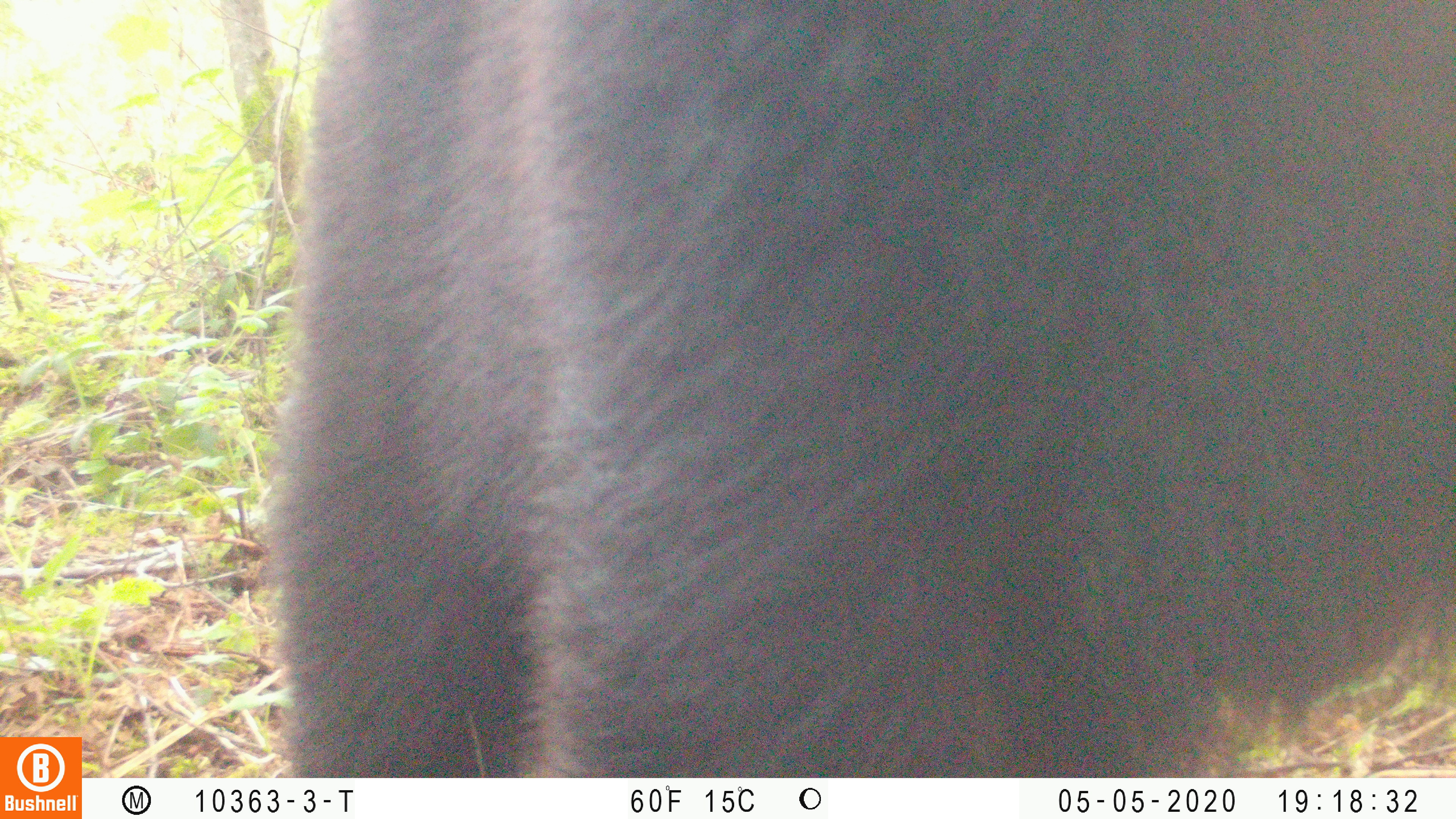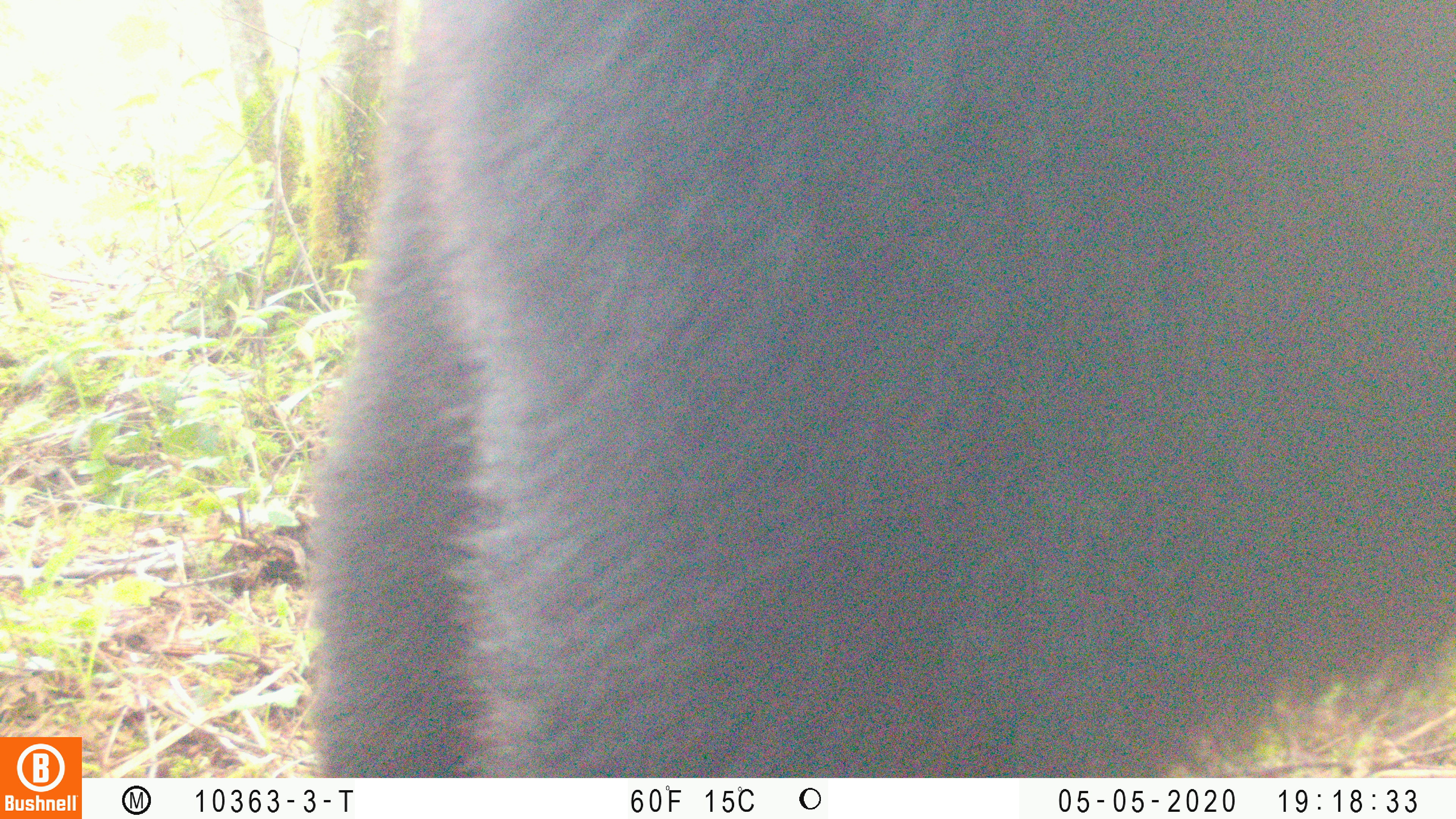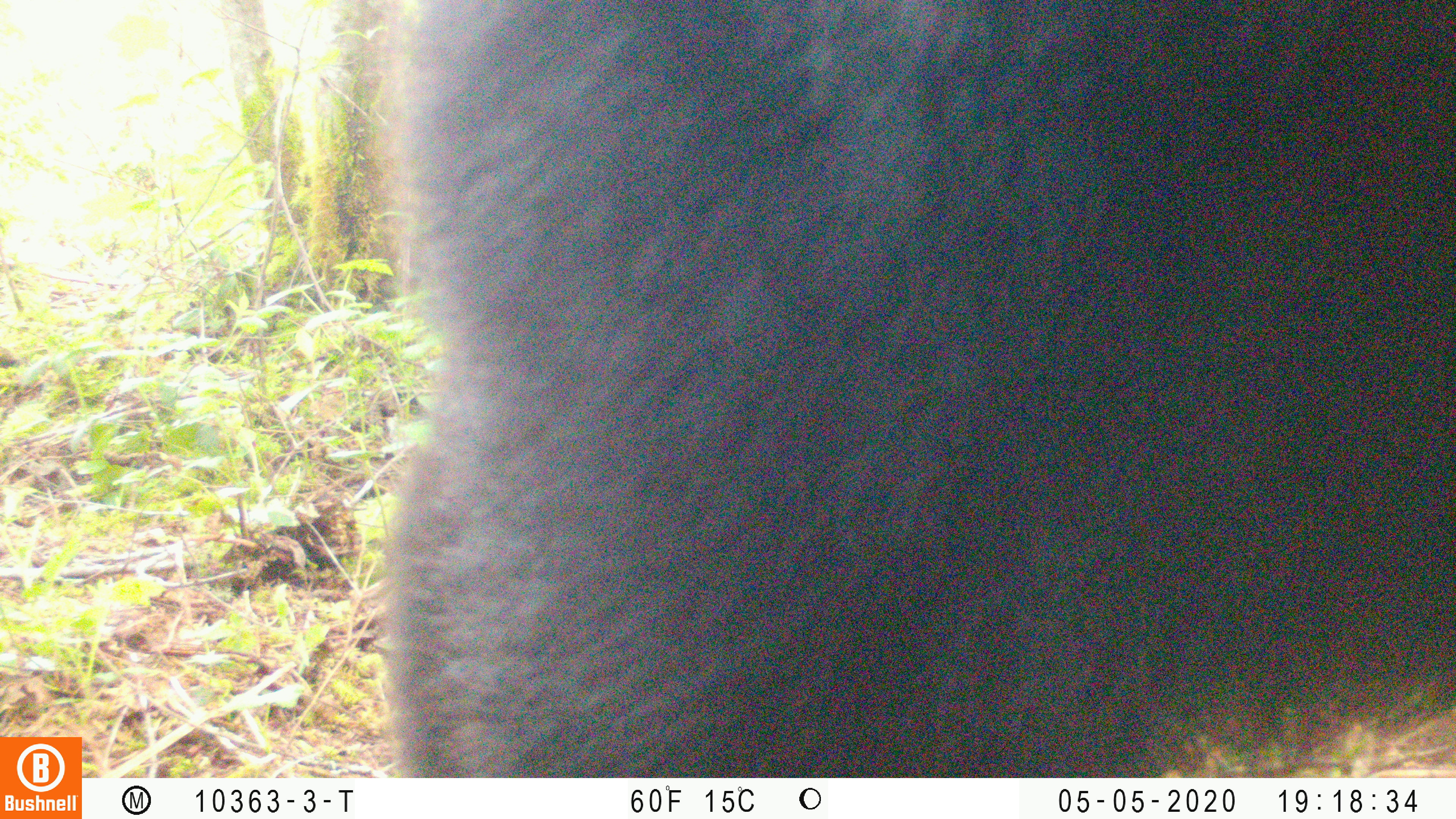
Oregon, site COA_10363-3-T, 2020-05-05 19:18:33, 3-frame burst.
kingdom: Animalia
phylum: Chordata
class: Mammalia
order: Carnivora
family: Ursidae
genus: Ursus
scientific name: Ursus americanus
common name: american black bear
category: black bear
Black bear (american black bear) (Ursus americanus).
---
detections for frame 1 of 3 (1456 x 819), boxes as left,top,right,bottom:
black bear: 276,0,1450,773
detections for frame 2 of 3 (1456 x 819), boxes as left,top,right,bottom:
black bear: 311,1,1449,767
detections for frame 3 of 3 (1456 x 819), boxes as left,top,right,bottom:
black bear: 375,2,1454,773